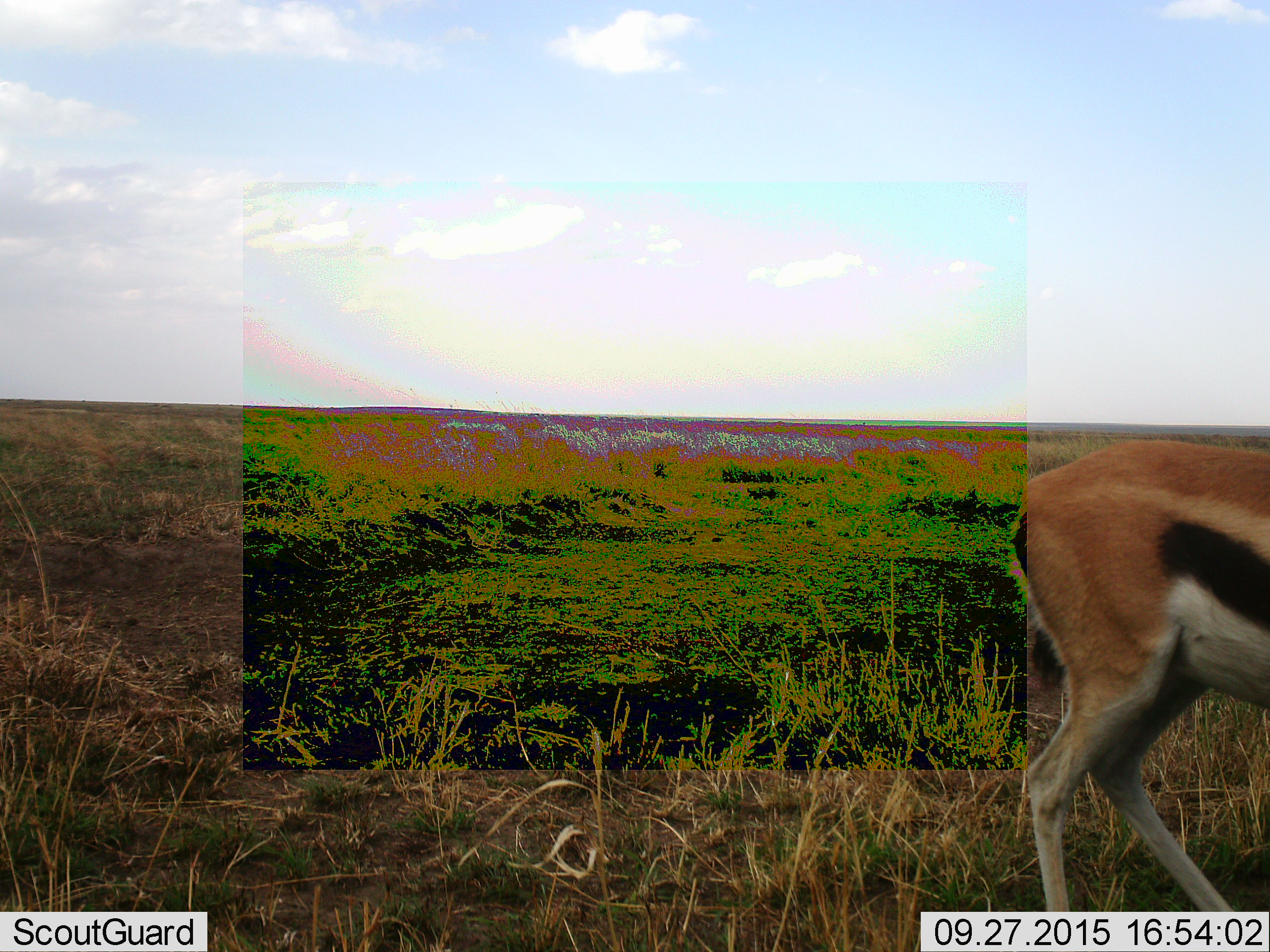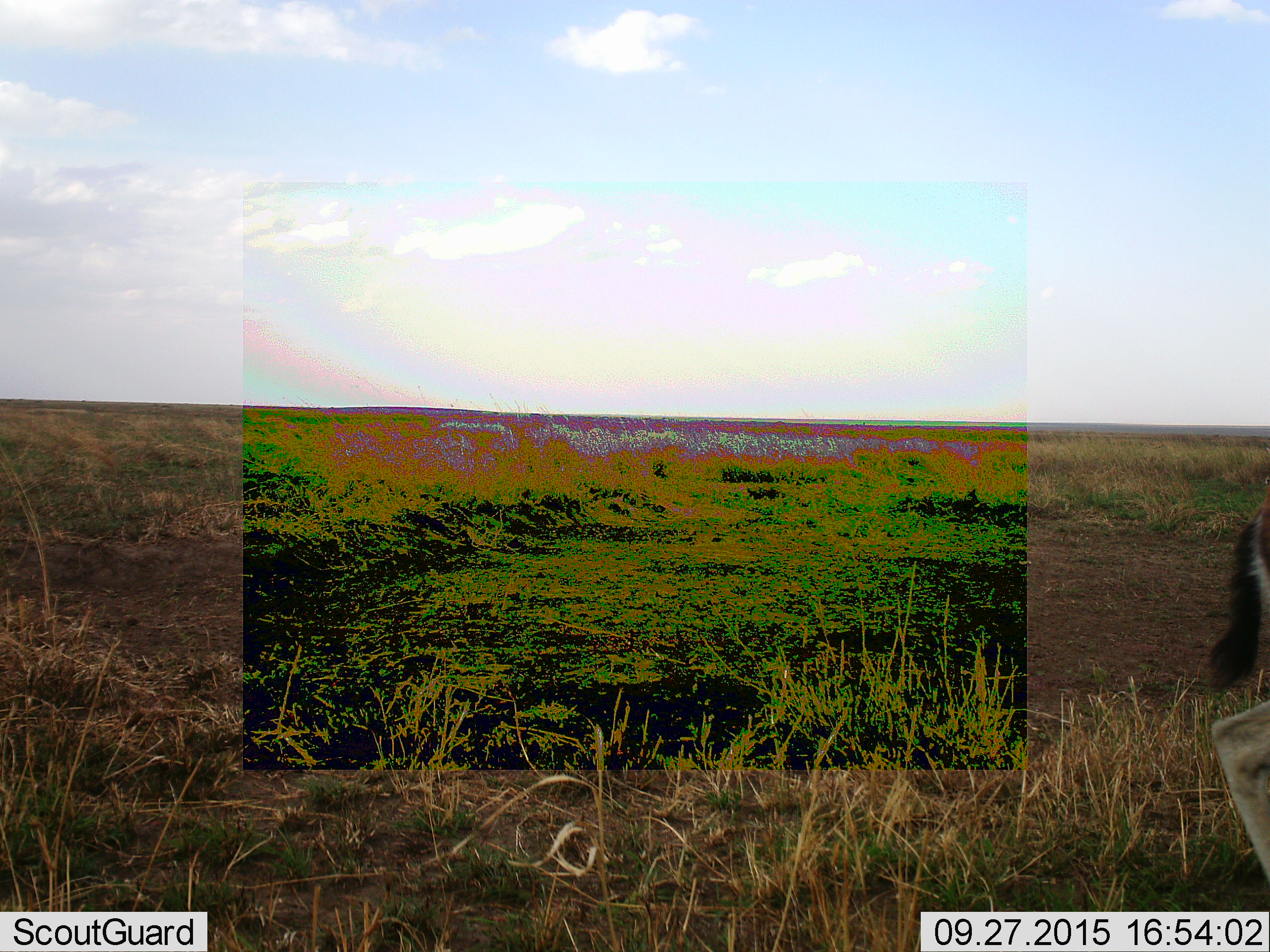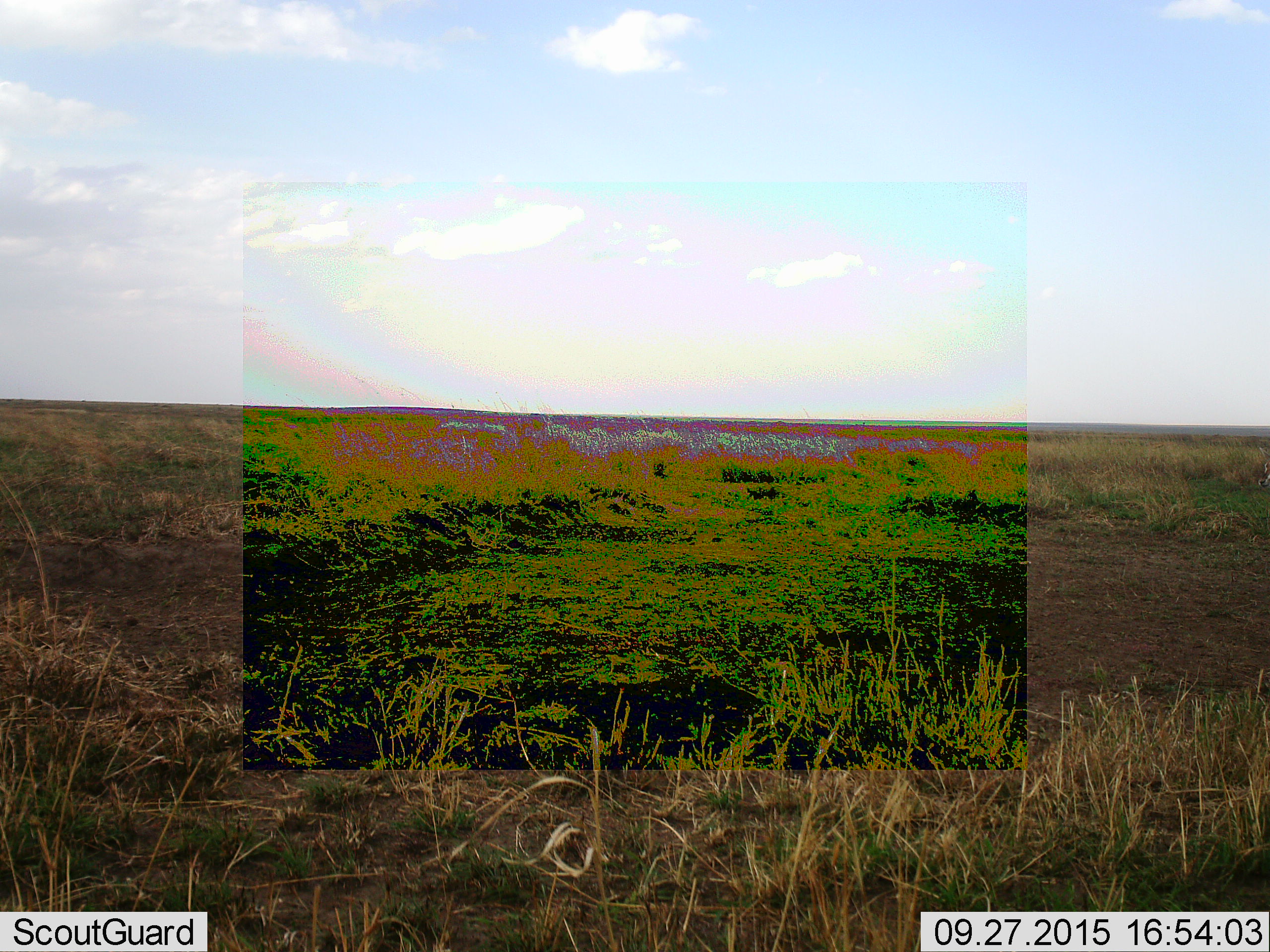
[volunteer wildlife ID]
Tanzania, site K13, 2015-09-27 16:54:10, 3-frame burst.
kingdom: Animalia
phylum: Chordata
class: Mammalia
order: Artiodactyla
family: Bovidae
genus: Eudorcas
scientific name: Eudorcas thomsonii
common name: thomson's gazelle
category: gazellethomsons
Gazellethomsons (thomson's gazelle) (Eudorcas thomsonii), count 1. Behavior (volunteer vote fractions): standing 56%, resting 0%, moving 67%, interacting 0%. Young present (vote fraction): 0%. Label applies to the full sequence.